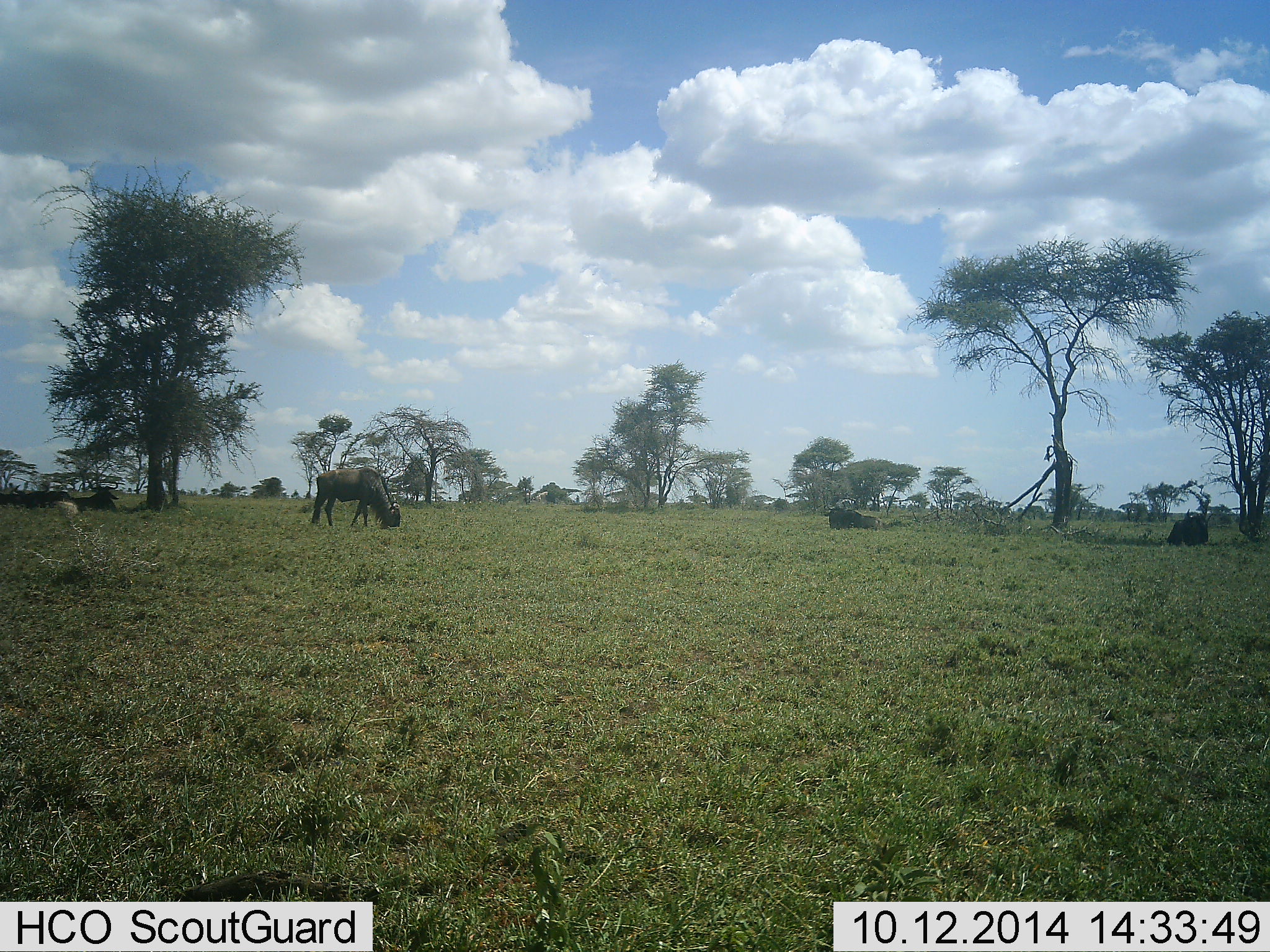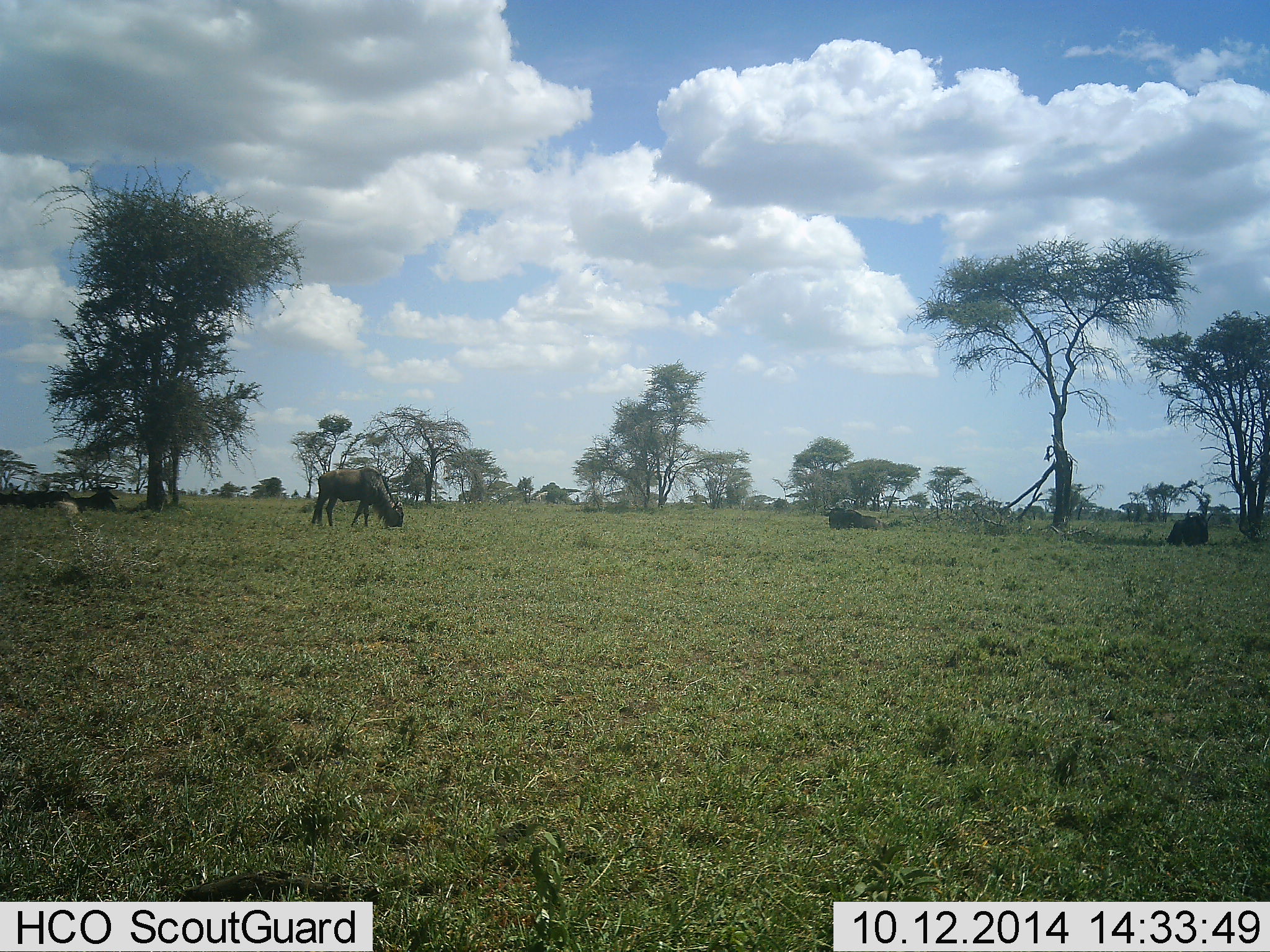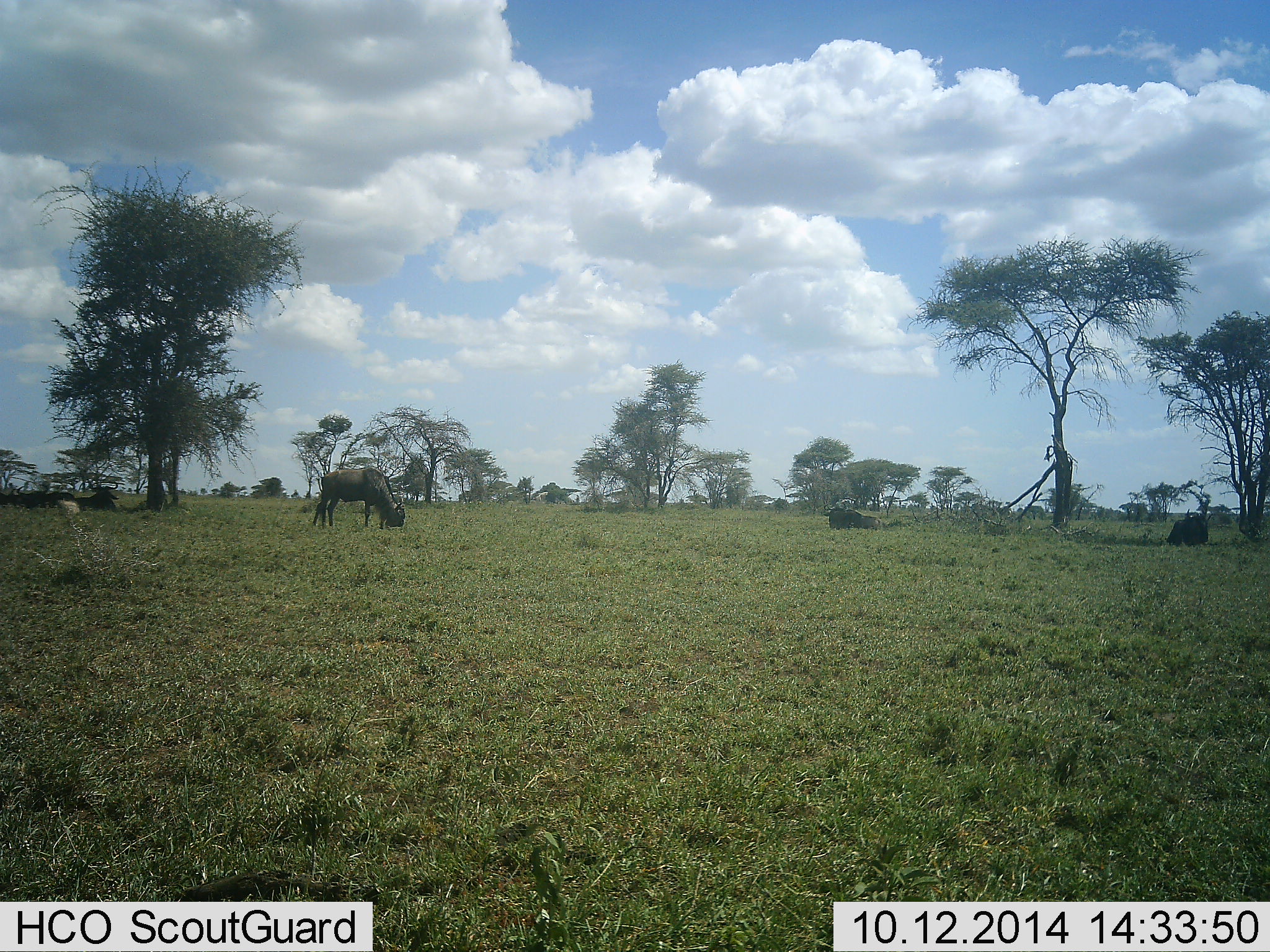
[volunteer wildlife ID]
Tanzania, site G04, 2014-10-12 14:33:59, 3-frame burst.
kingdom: Animalia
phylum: Chordata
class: Mammalia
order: Artiodactyla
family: Bovidae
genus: Connochaetes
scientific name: Connochaetes taurinus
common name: blue wildebeest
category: wildebeest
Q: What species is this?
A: Wildebeest (blue wildebeest) (Connochaetes taurinus).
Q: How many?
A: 5.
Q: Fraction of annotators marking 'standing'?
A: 30%.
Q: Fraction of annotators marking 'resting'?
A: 100%.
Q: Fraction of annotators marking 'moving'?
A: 0%.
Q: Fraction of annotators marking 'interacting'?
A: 0%.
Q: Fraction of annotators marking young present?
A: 0%.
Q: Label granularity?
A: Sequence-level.